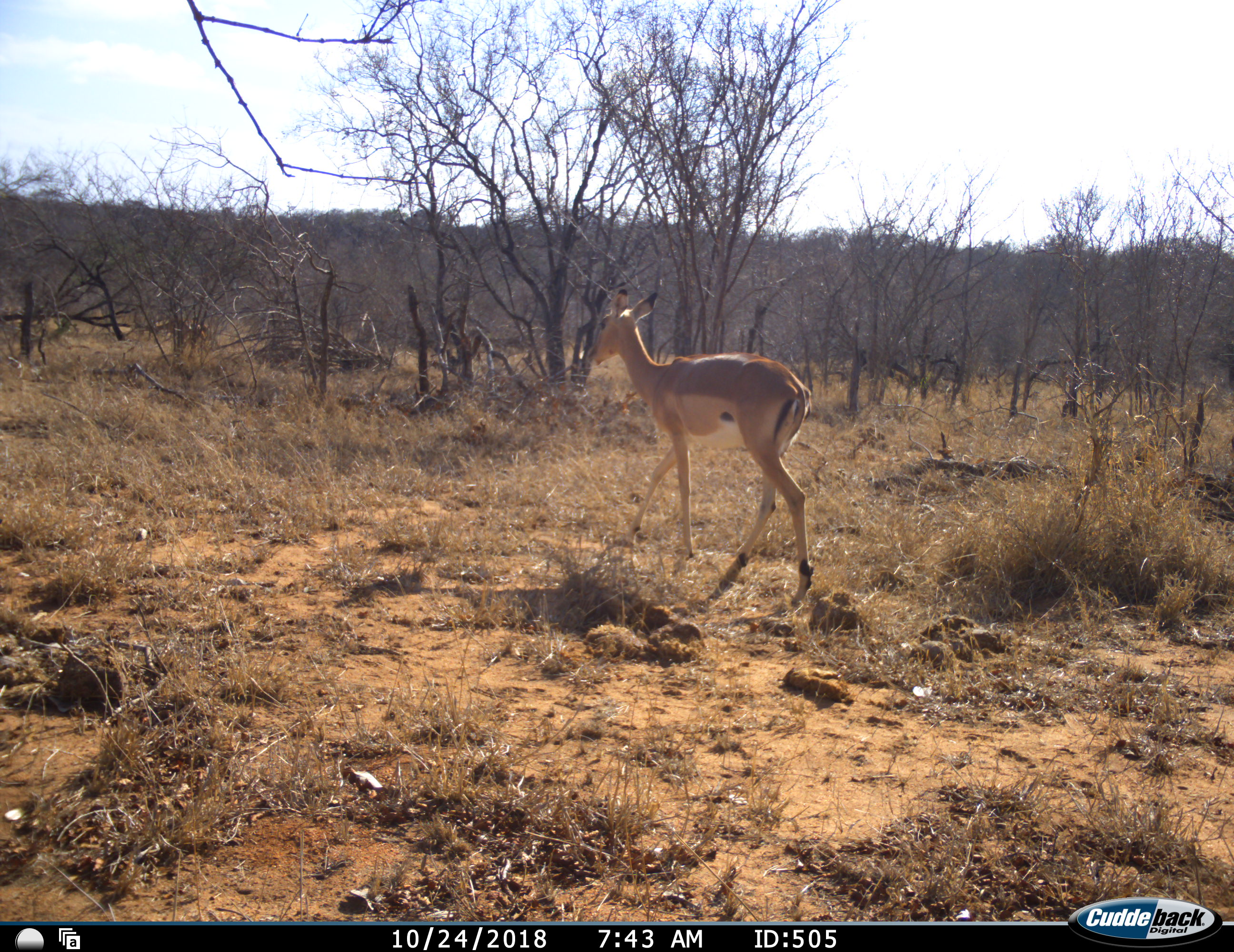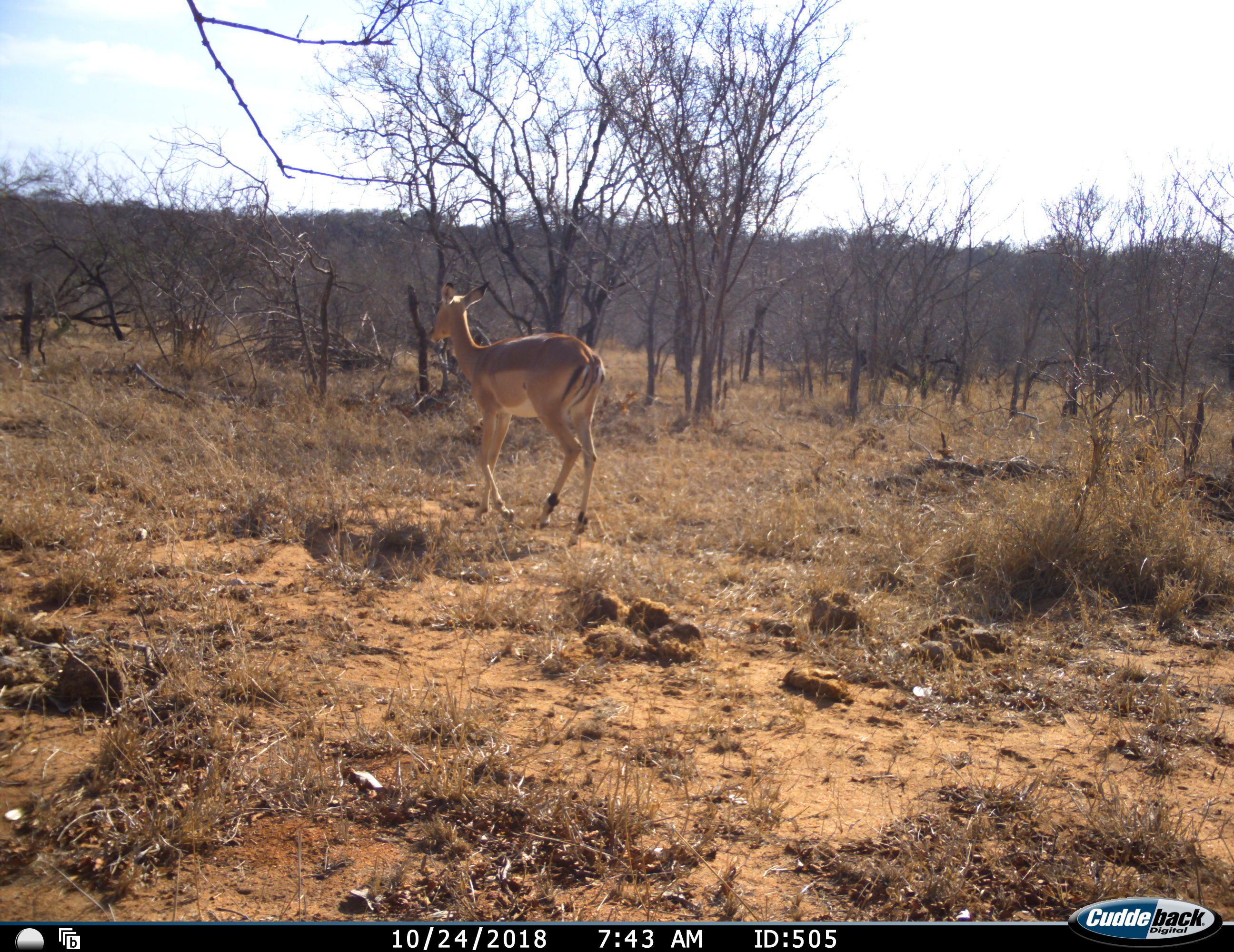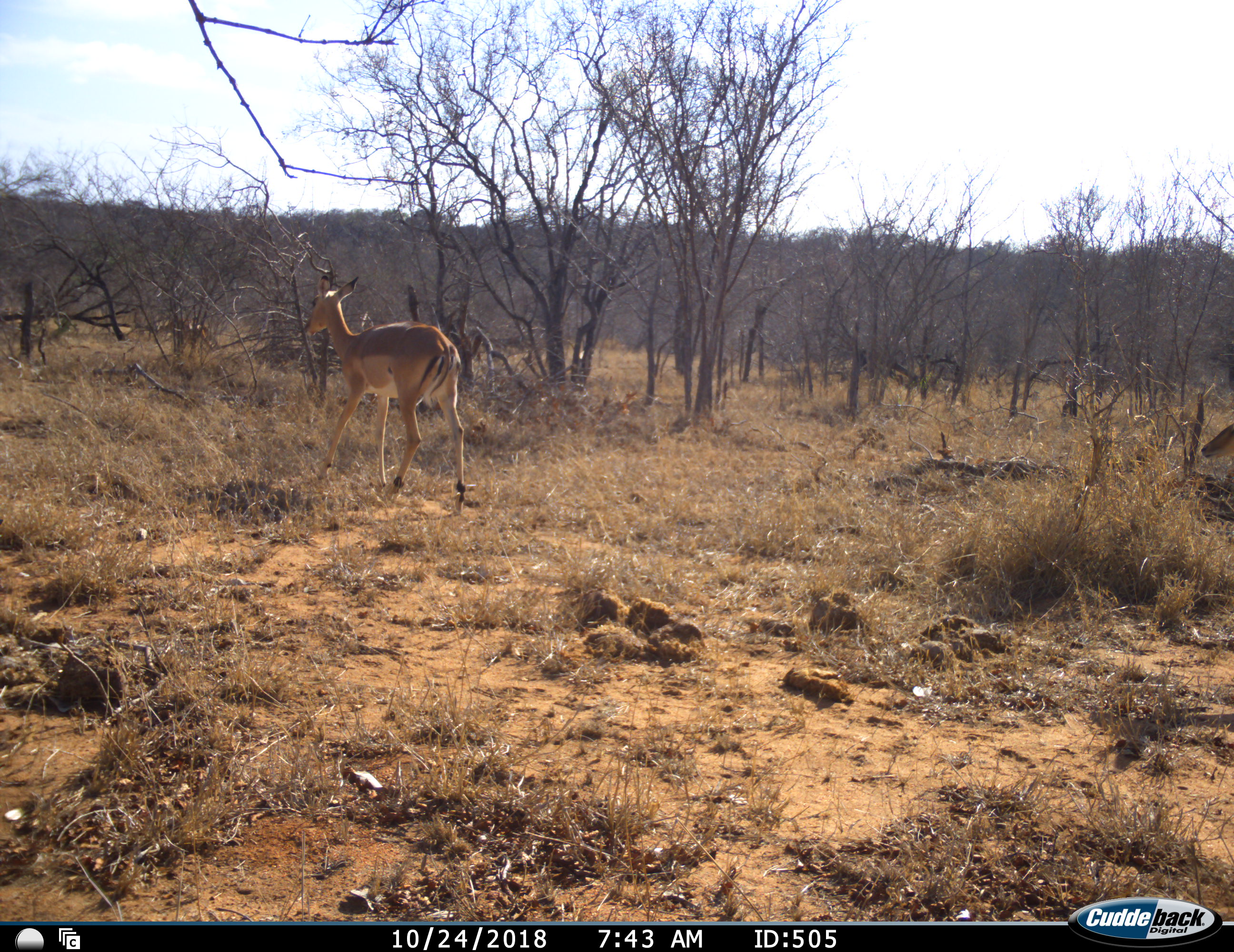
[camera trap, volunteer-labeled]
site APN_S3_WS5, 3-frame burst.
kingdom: Animalia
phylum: Chordata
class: Mammalia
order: Artiodactyla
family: Bovidae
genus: Aepyceros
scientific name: Aepyceros melampus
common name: impala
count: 2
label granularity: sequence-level